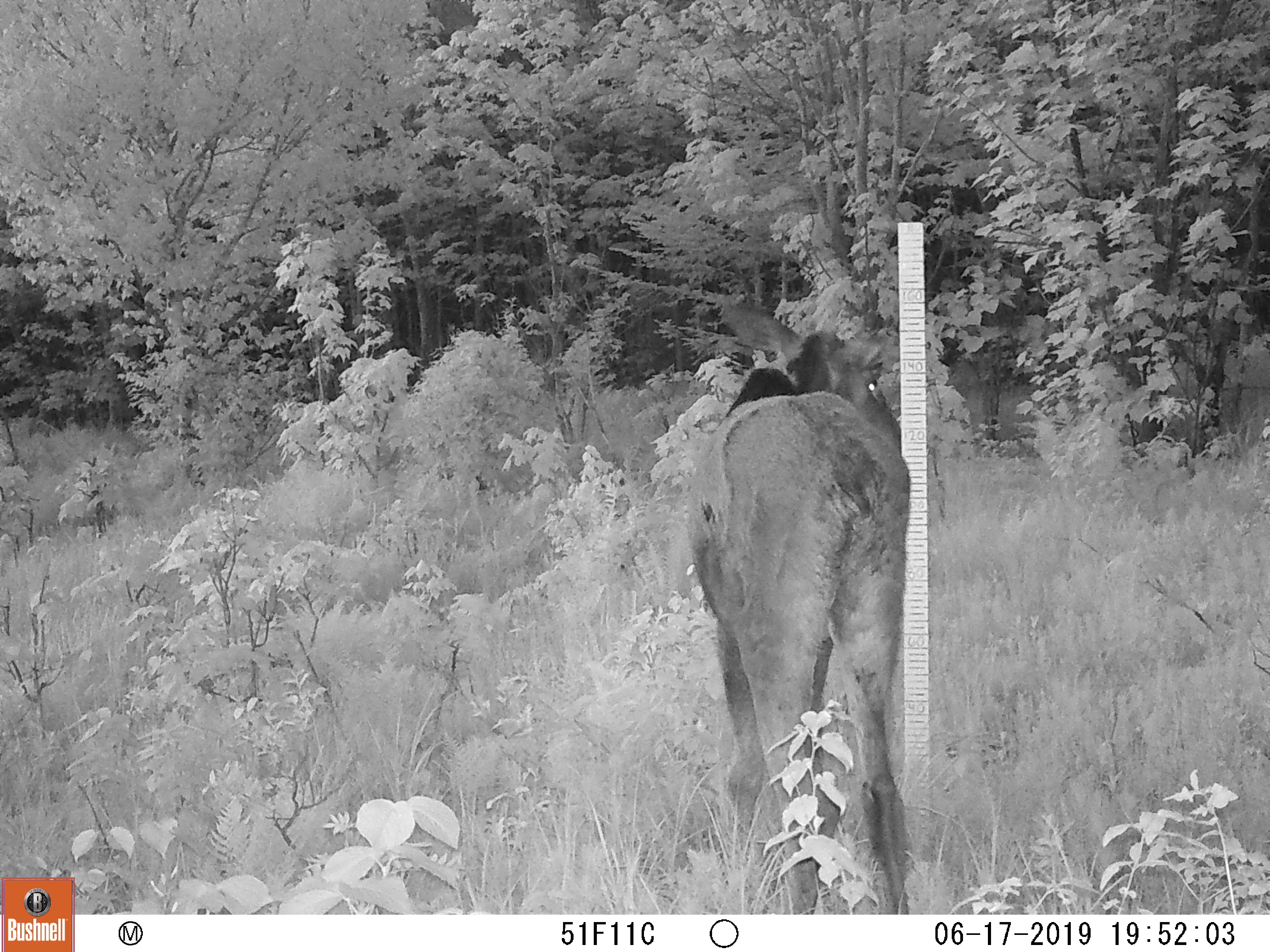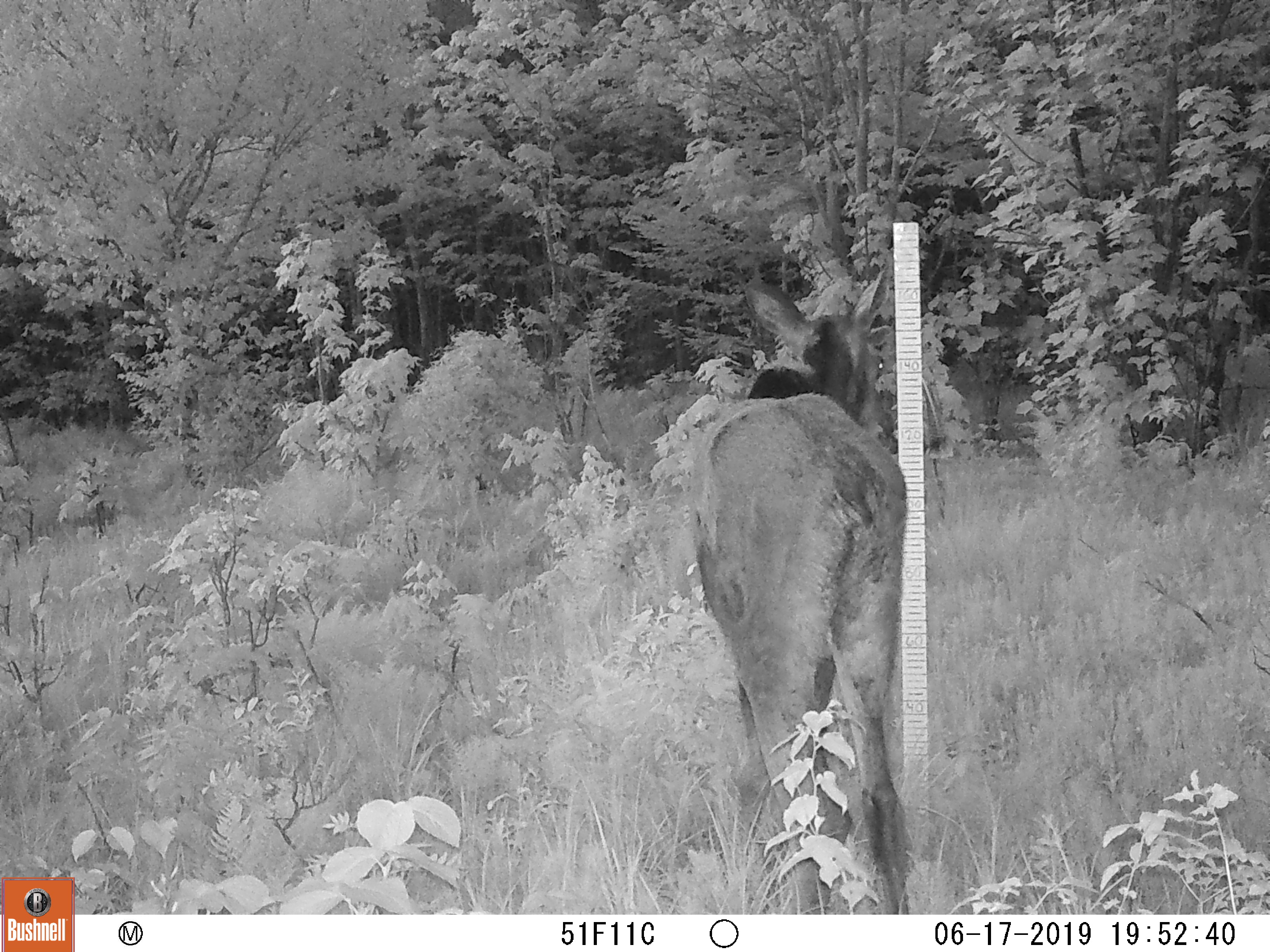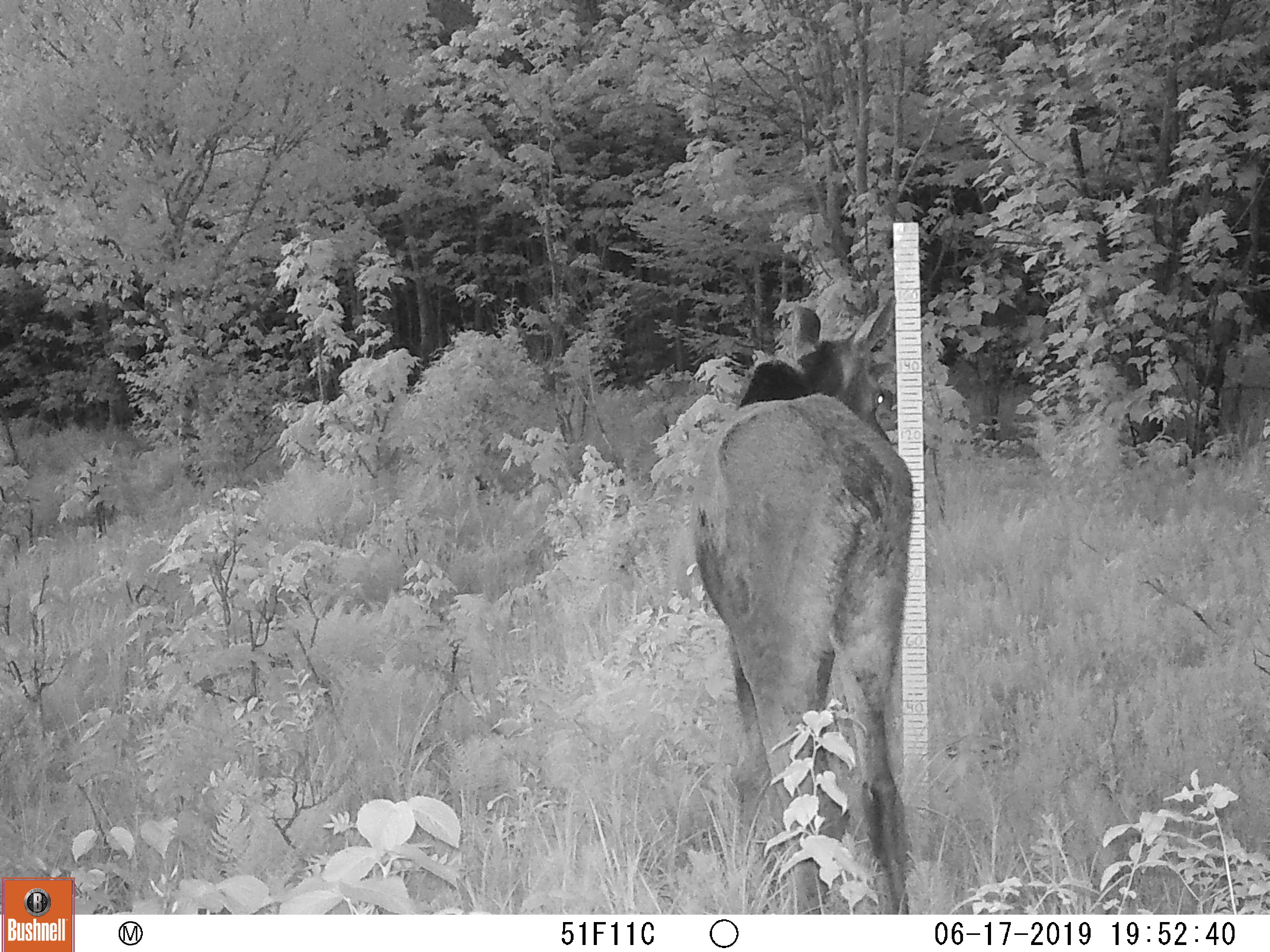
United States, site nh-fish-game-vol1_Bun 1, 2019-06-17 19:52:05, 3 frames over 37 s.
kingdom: Animalia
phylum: Chordata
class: Mammalia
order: Artiodactyla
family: Cervidae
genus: Alces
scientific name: Alces alces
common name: moose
Moose (Alces alces).